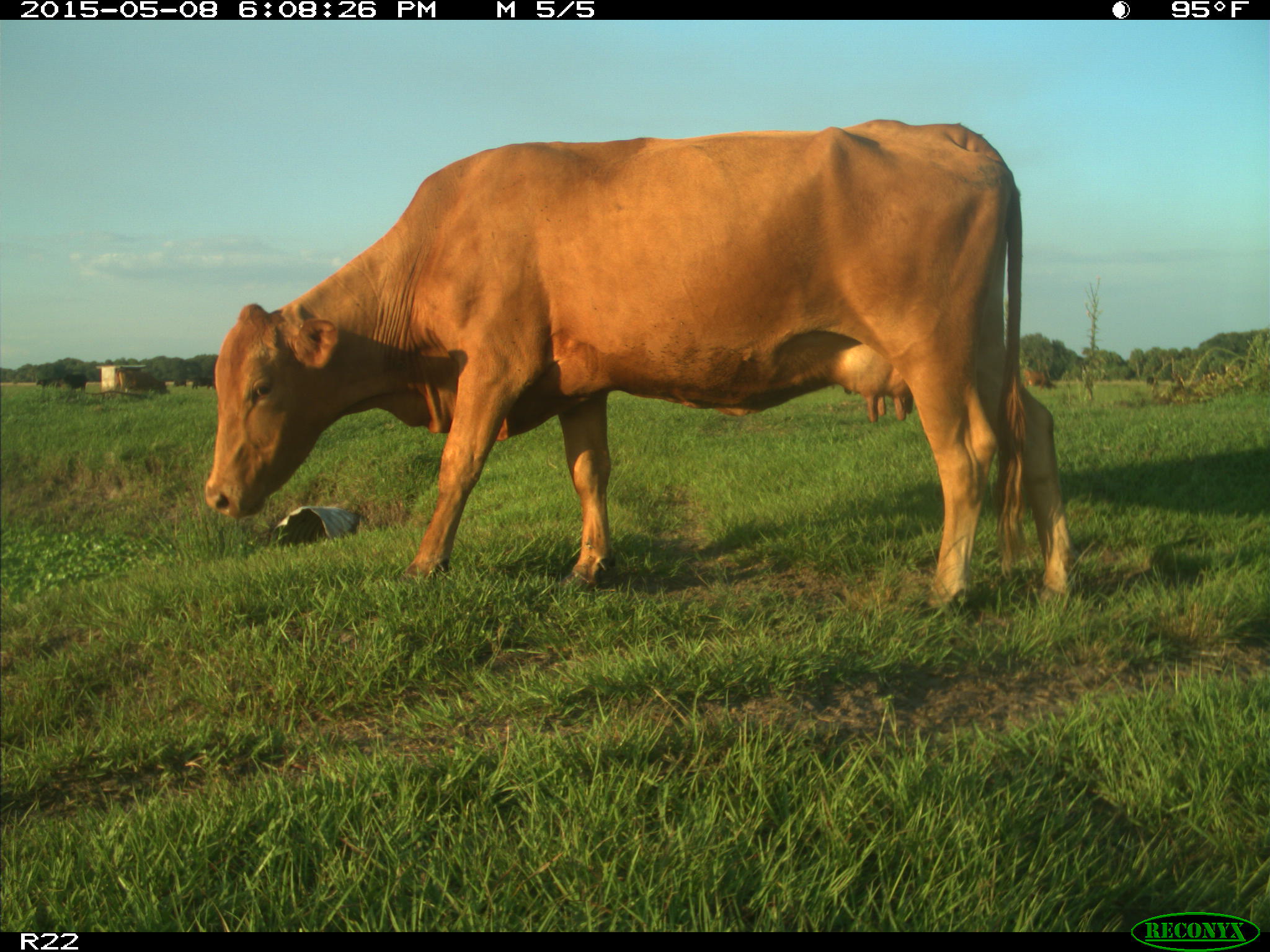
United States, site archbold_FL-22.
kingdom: Animalia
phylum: Chordata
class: Mammalia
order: Artiodactyla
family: Bovidae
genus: Bos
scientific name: Bos taurus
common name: domestic cow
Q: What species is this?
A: Bos taurus (domestic cow).